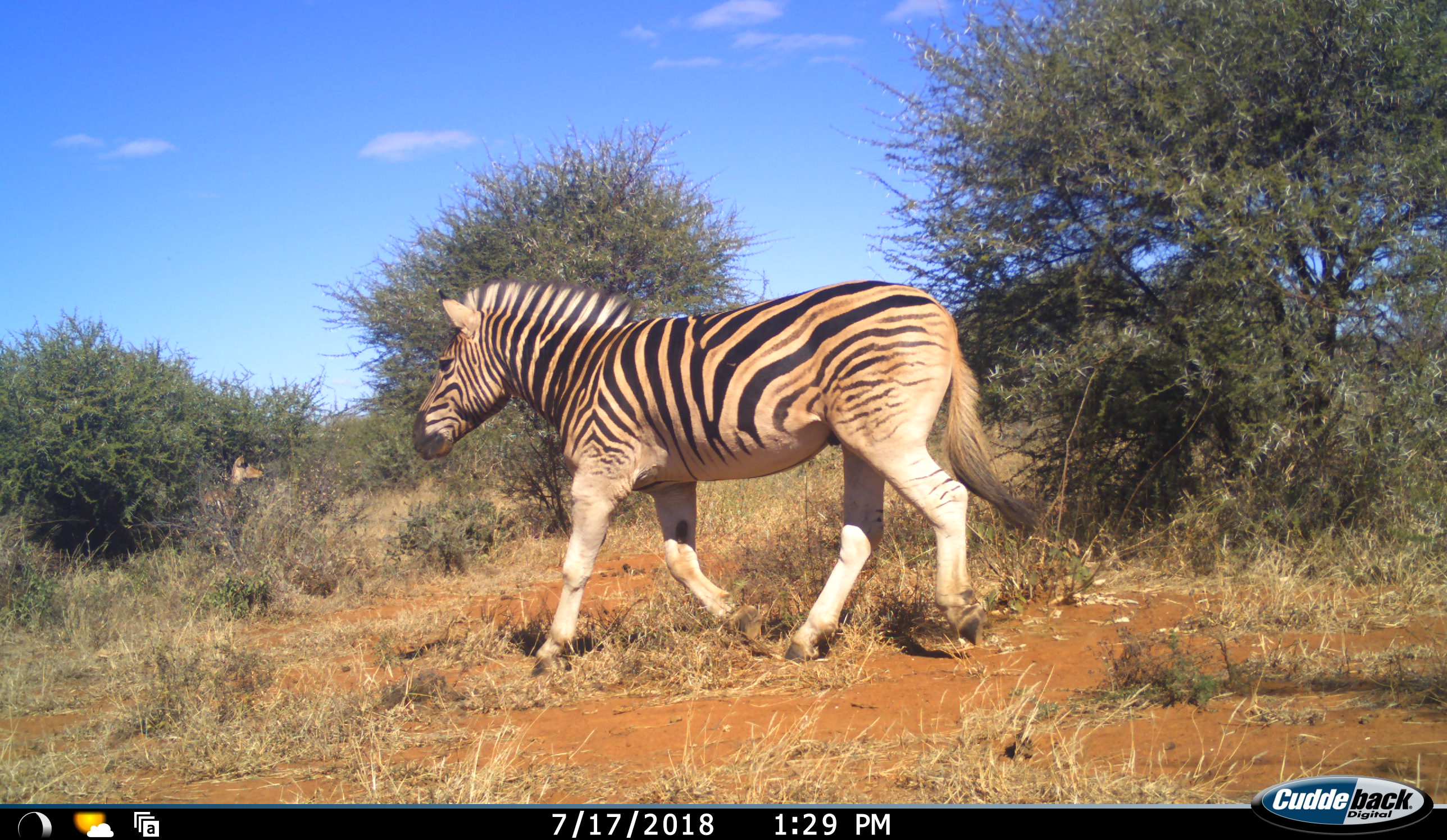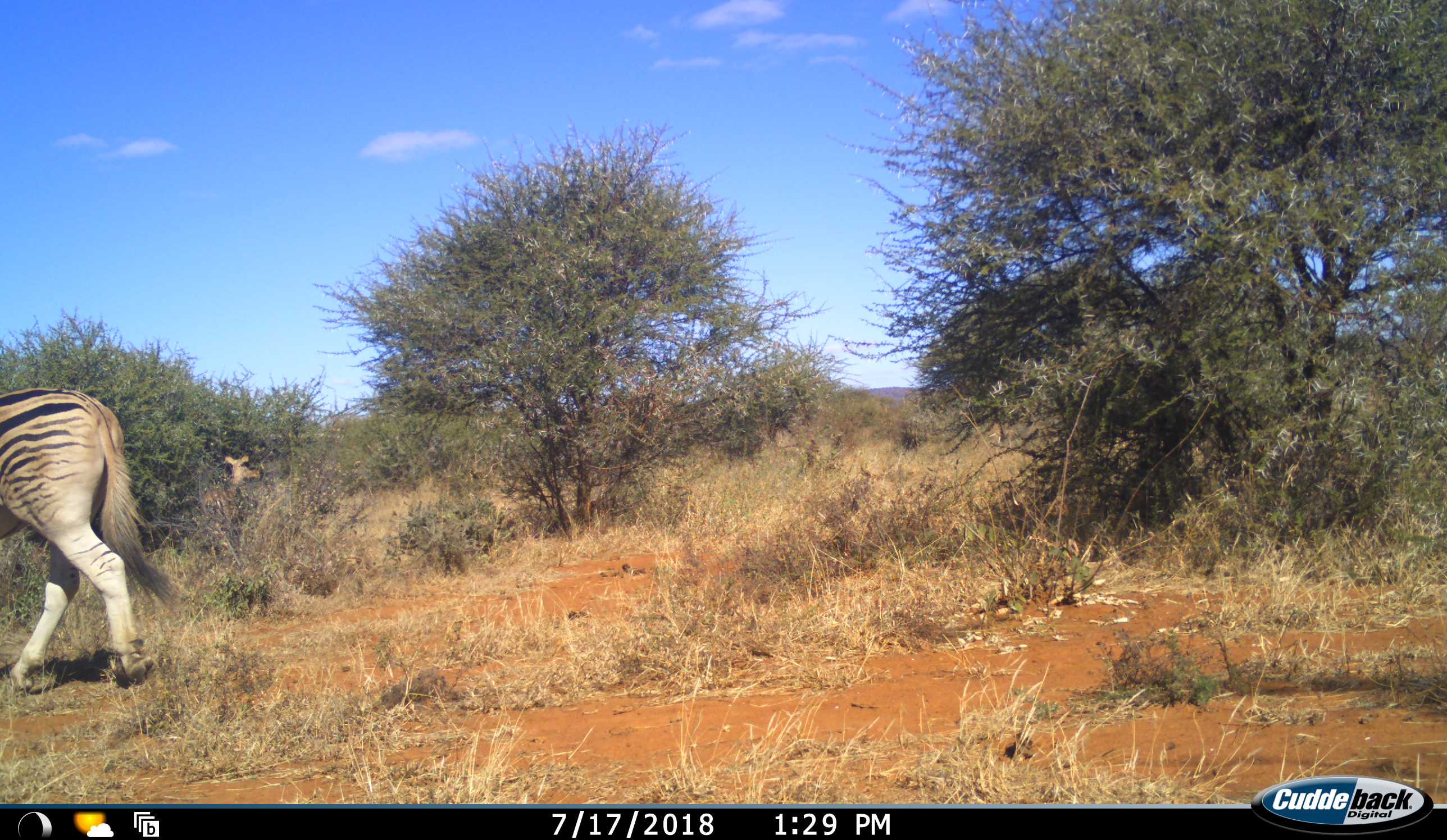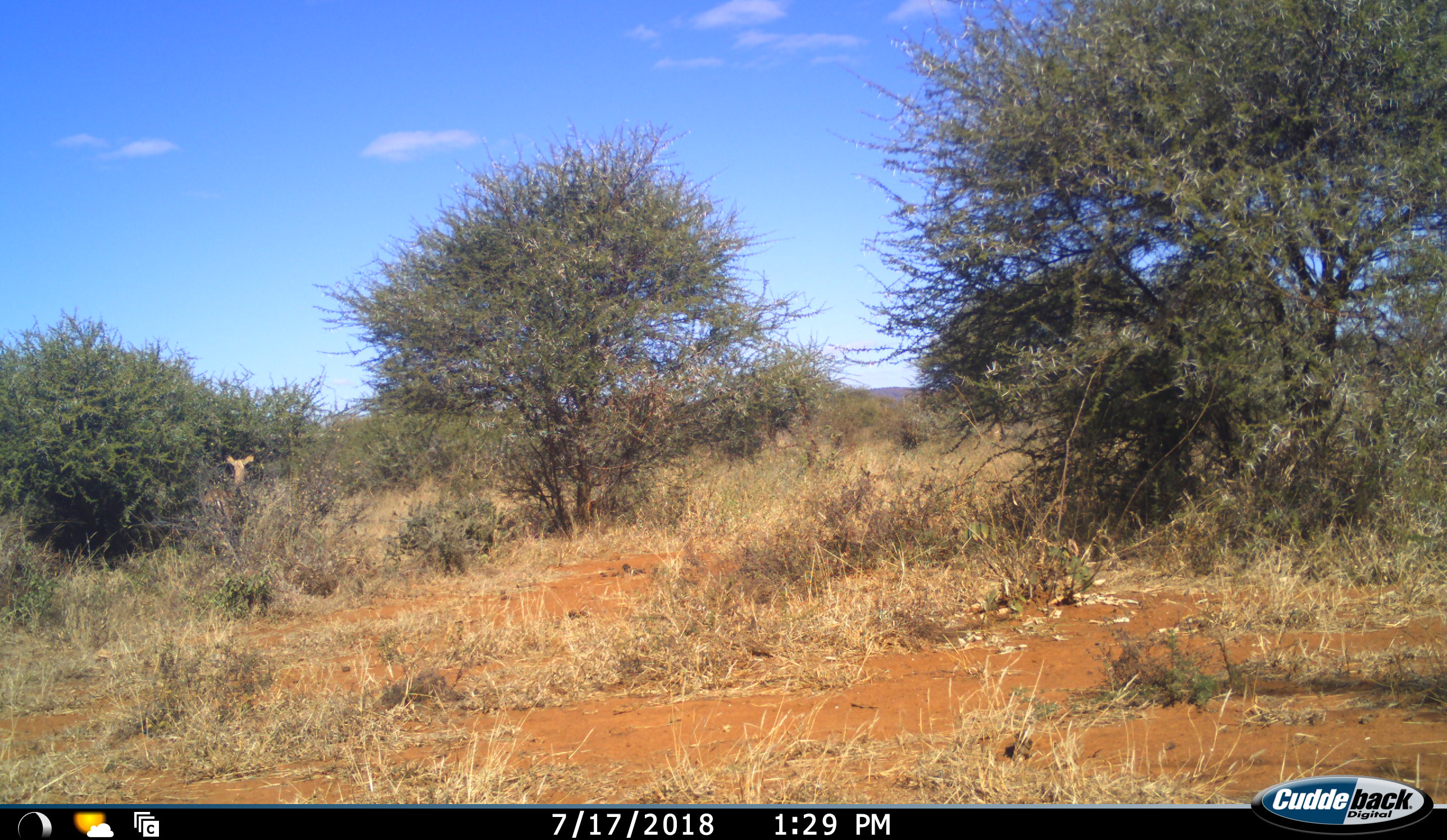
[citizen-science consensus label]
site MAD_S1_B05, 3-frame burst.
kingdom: Animalia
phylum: Chordata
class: Mammalia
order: Artiodactyla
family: Bovidae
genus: Aepyceros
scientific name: Aepyceros melampus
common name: impala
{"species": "impala (Aepyceros melampus)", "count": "1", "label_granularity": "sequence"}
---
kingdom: Animalia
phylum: Chordata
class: Mammalia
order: Perissodactyla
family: Equidae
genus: Equus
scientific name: Equus quagga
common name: plains zebra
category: zebraplains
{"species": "zebraplains (plains zebra) (Equus quagga)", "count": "1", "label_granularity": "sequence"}